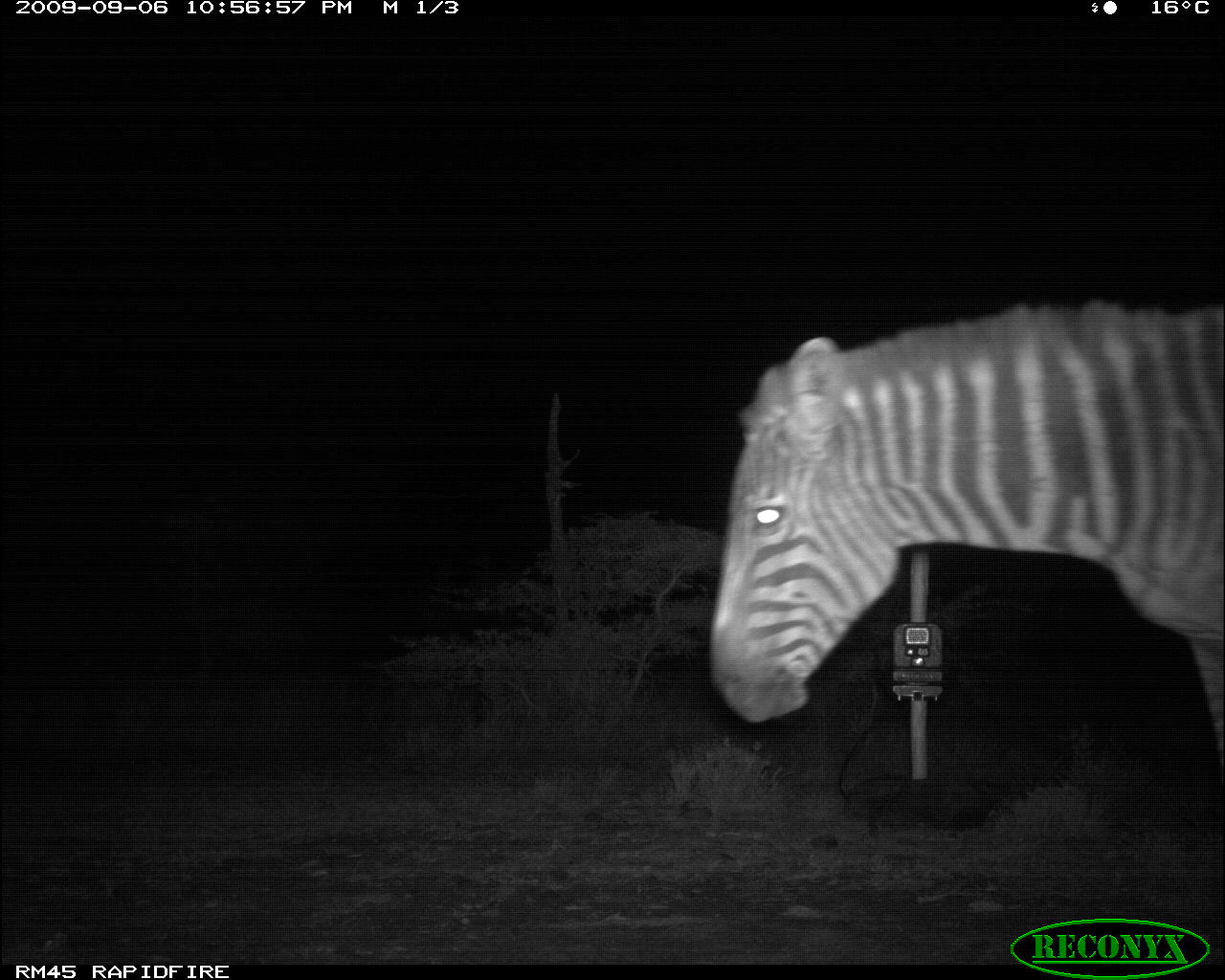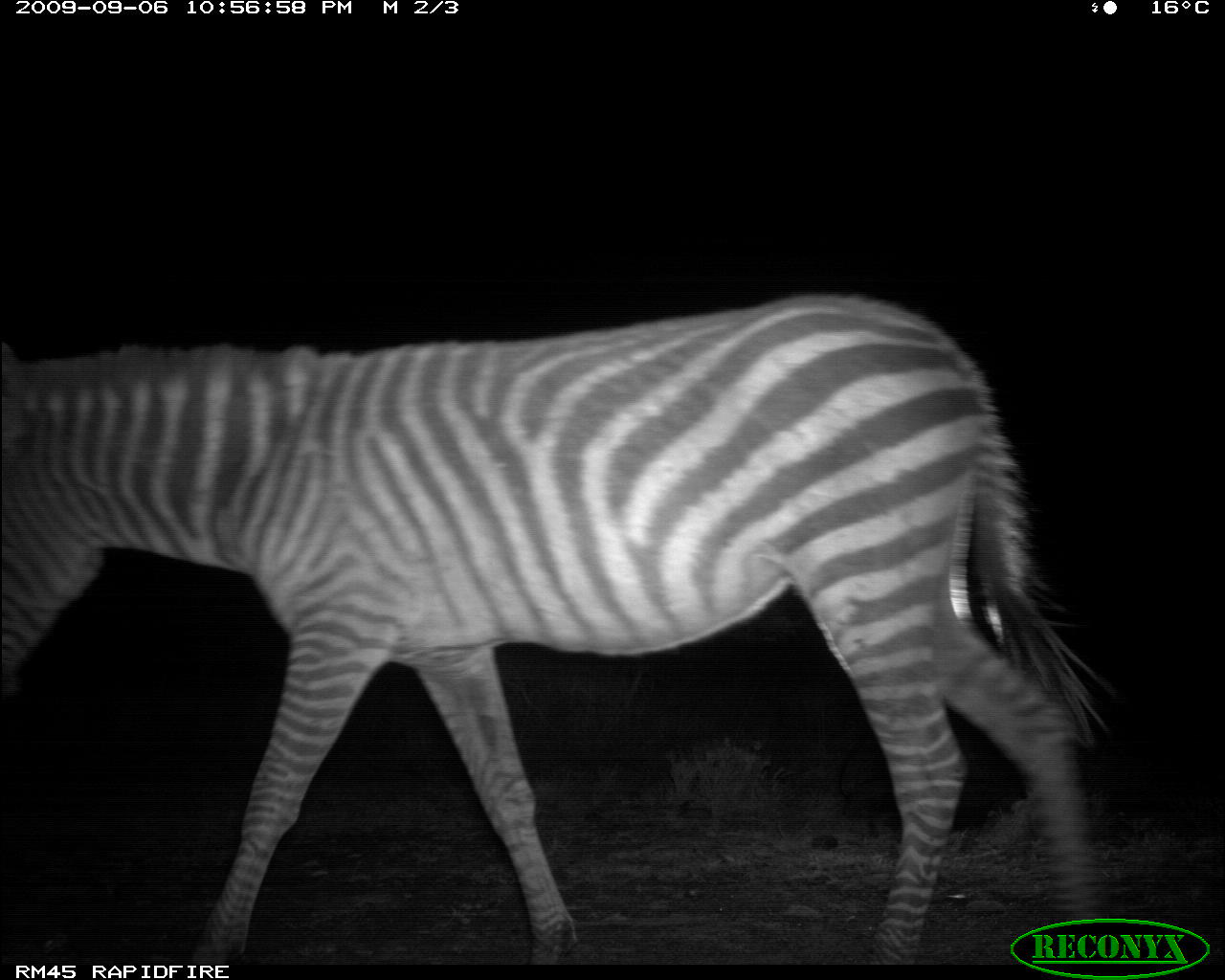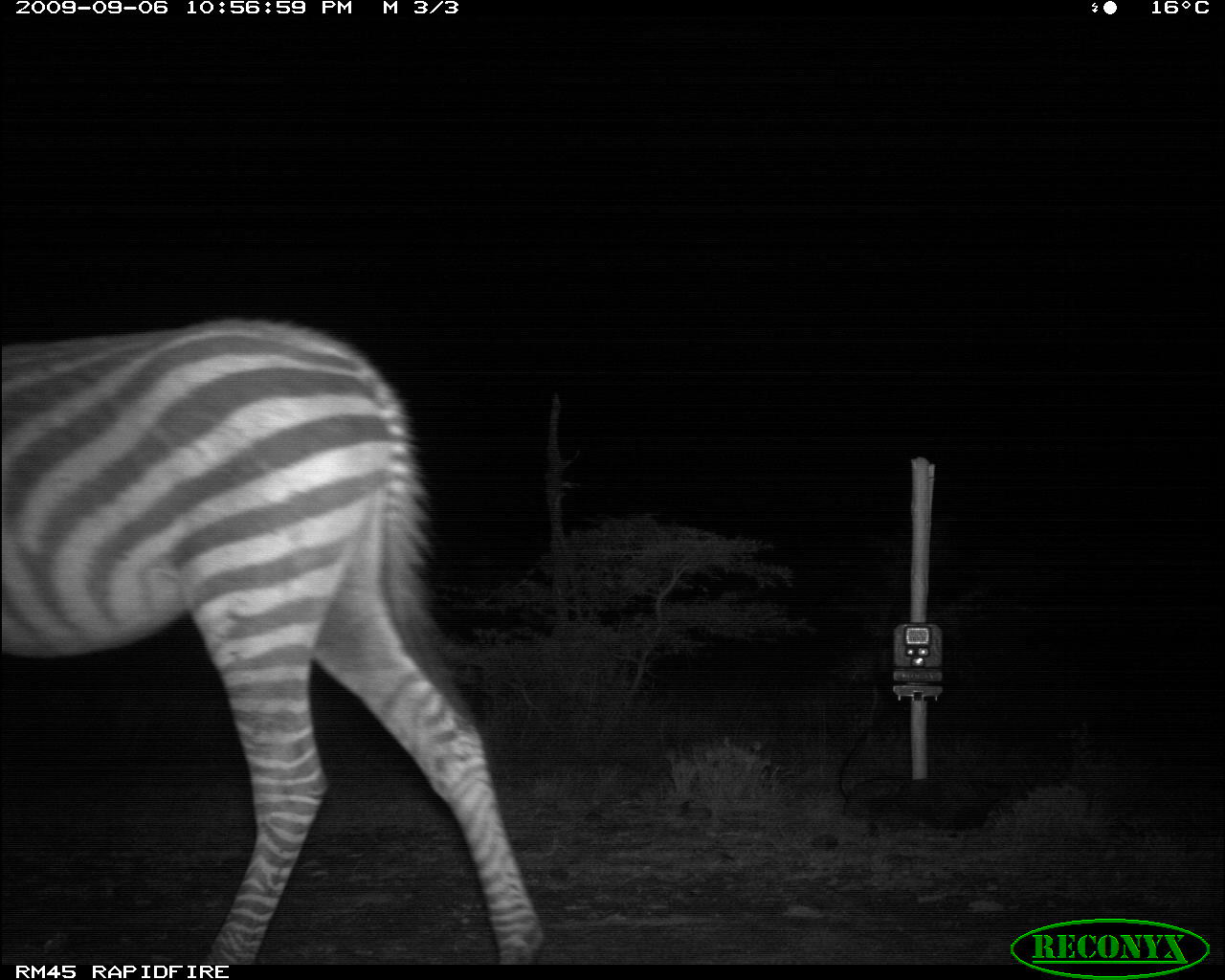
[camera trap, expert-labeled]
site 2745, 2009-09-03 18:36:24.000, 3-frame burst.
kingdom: Animalia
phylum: Chordata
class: Mammalia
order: Perissodactyla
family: Equidae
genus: Equus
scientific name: Equus quagga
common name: plains zebra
Equus quagga (plains zebra), count 3.